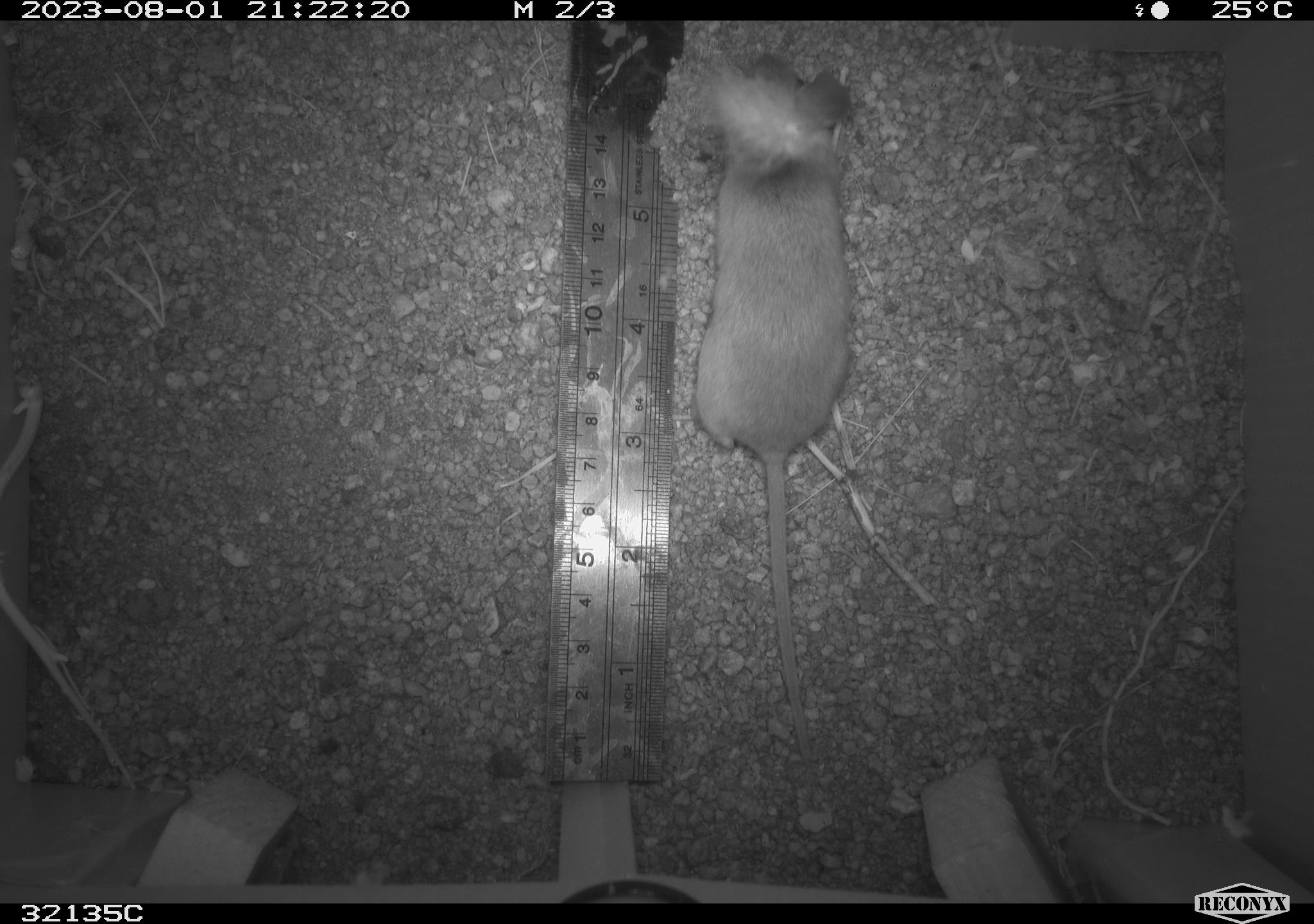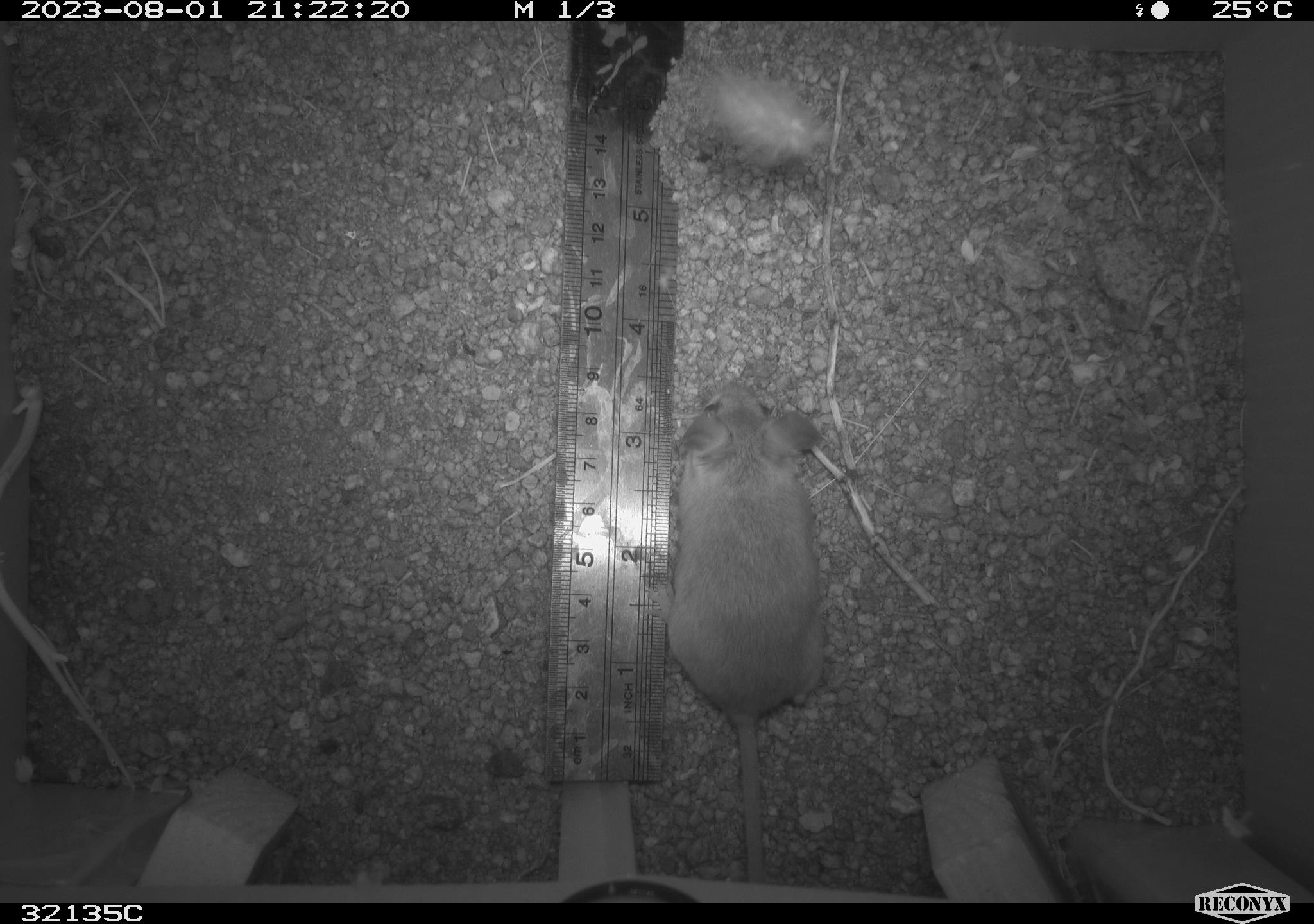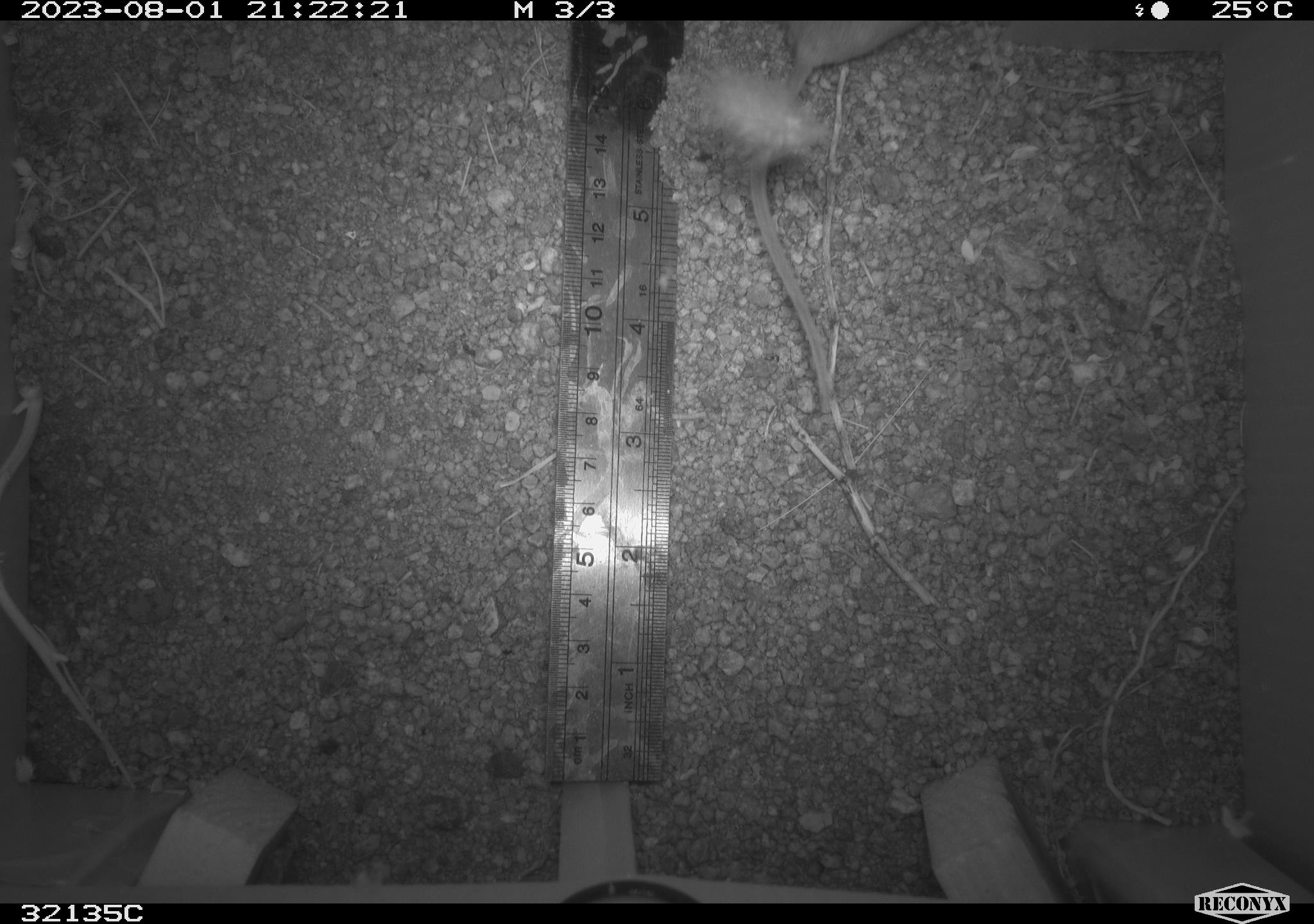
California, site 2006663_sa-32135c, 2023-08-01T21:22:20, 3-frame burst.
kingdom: Animalia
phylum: Chordata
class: Mammalia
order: Rodentia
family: Cricetidae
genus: Neotoma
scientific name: Neotoma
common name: pack rat or woodrat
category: neotoma species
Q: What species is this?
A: Neotoma species (pack rat or woodrat) (Neotoma).